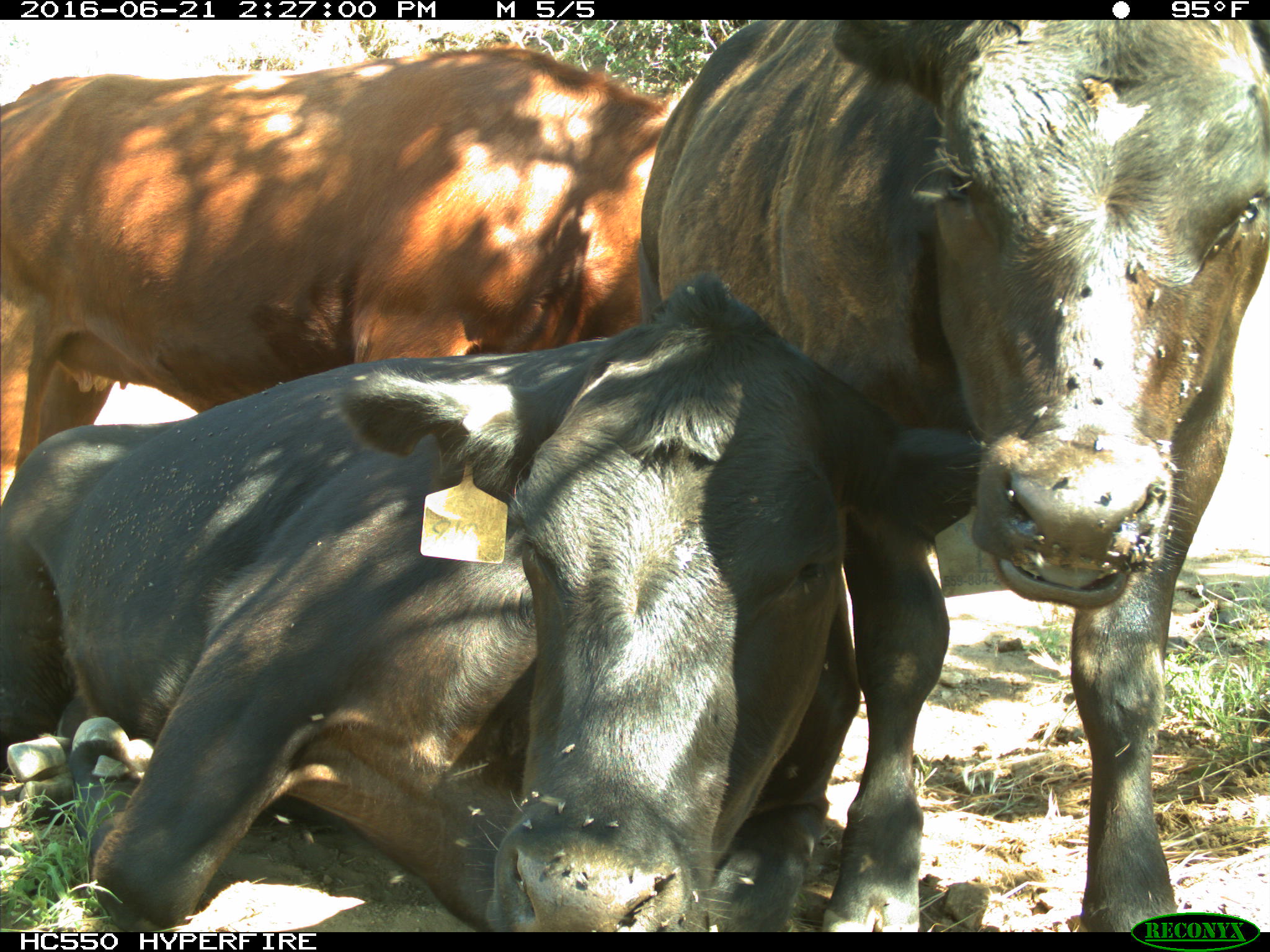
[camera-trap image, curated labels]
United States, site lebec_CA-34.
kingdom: Animalia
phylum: Chordata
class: Mammalia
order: Artiodactyla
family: Bovidae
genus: Bos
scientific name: Bos taurus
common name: domestic cow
Bos taurus (domestic cow).